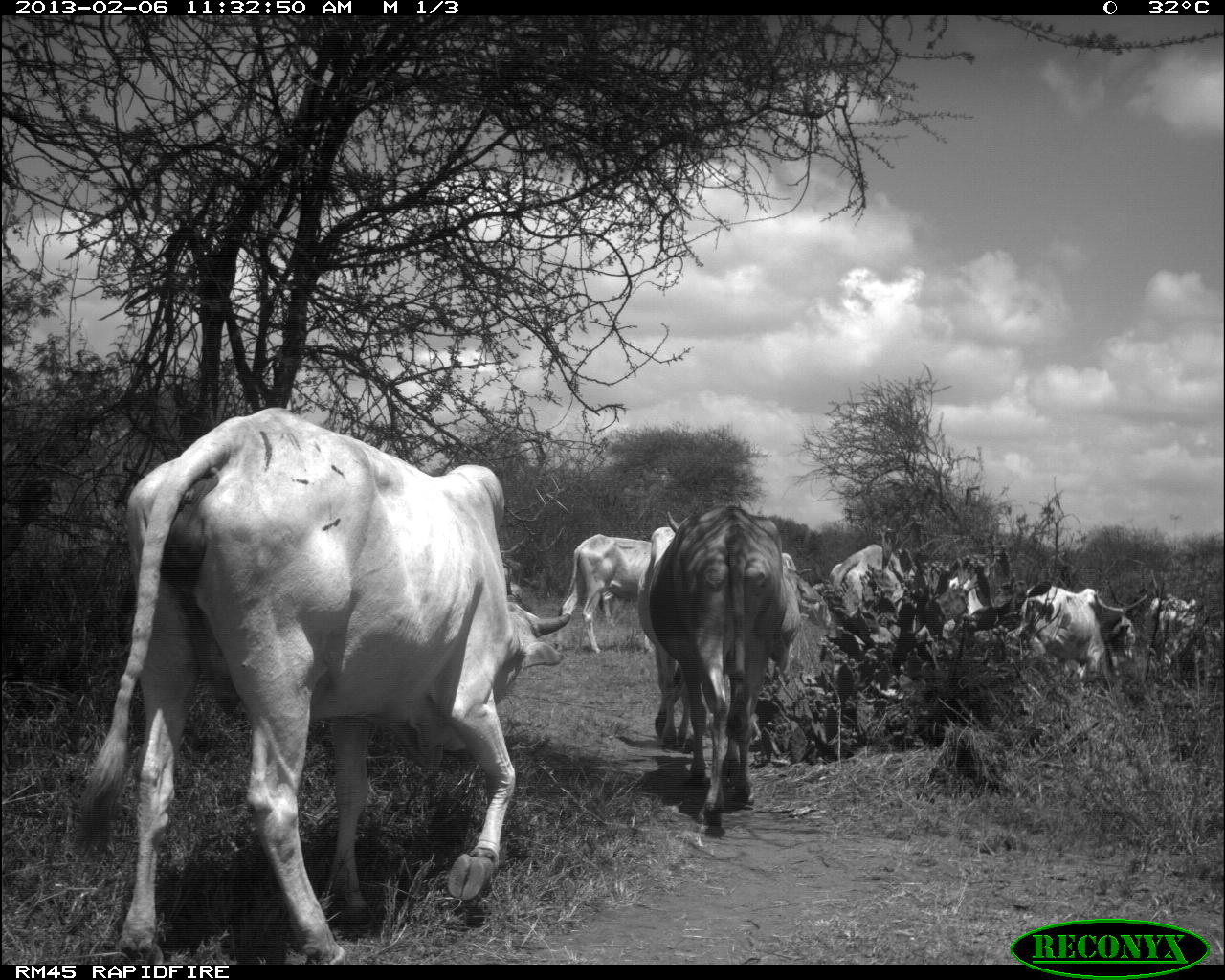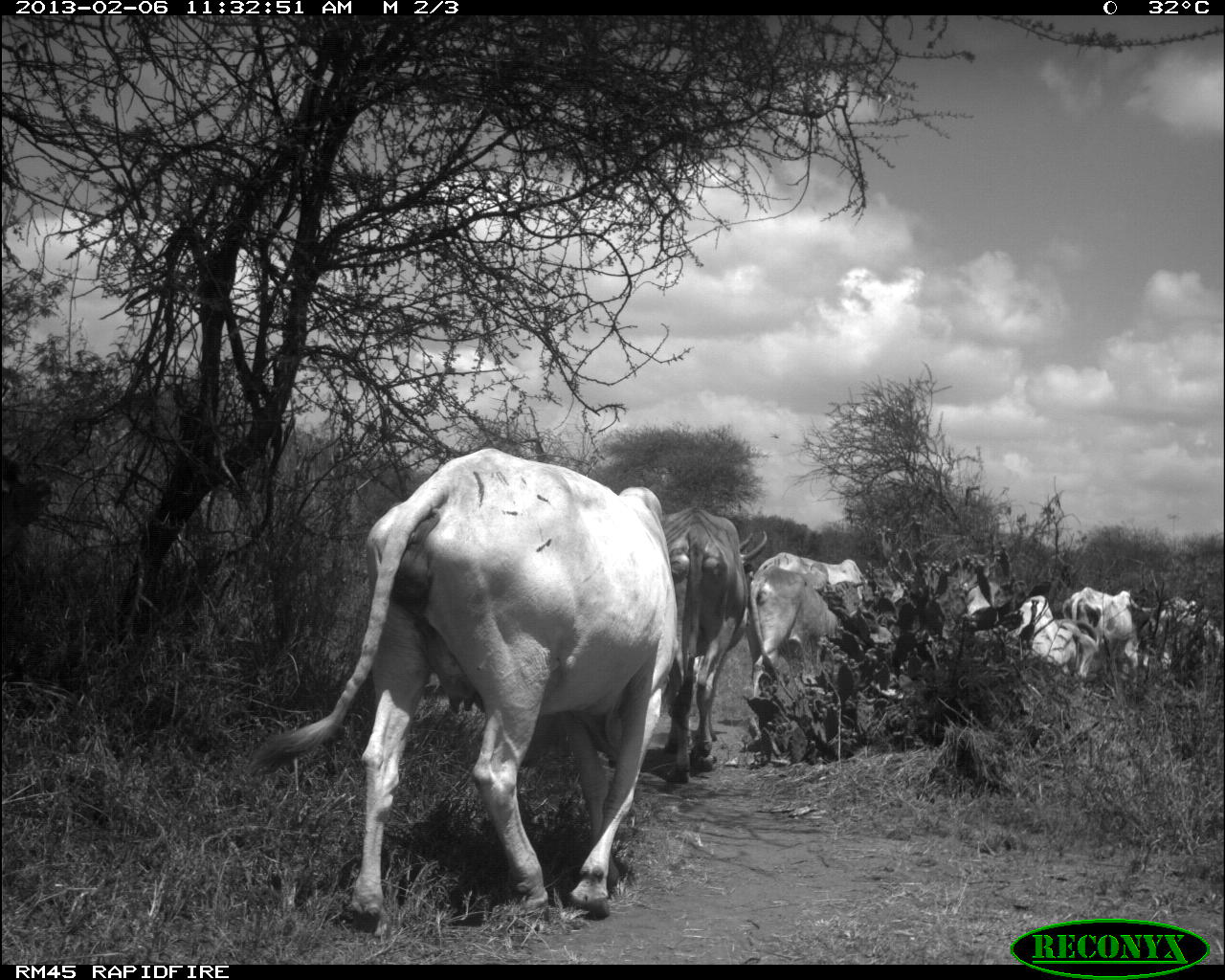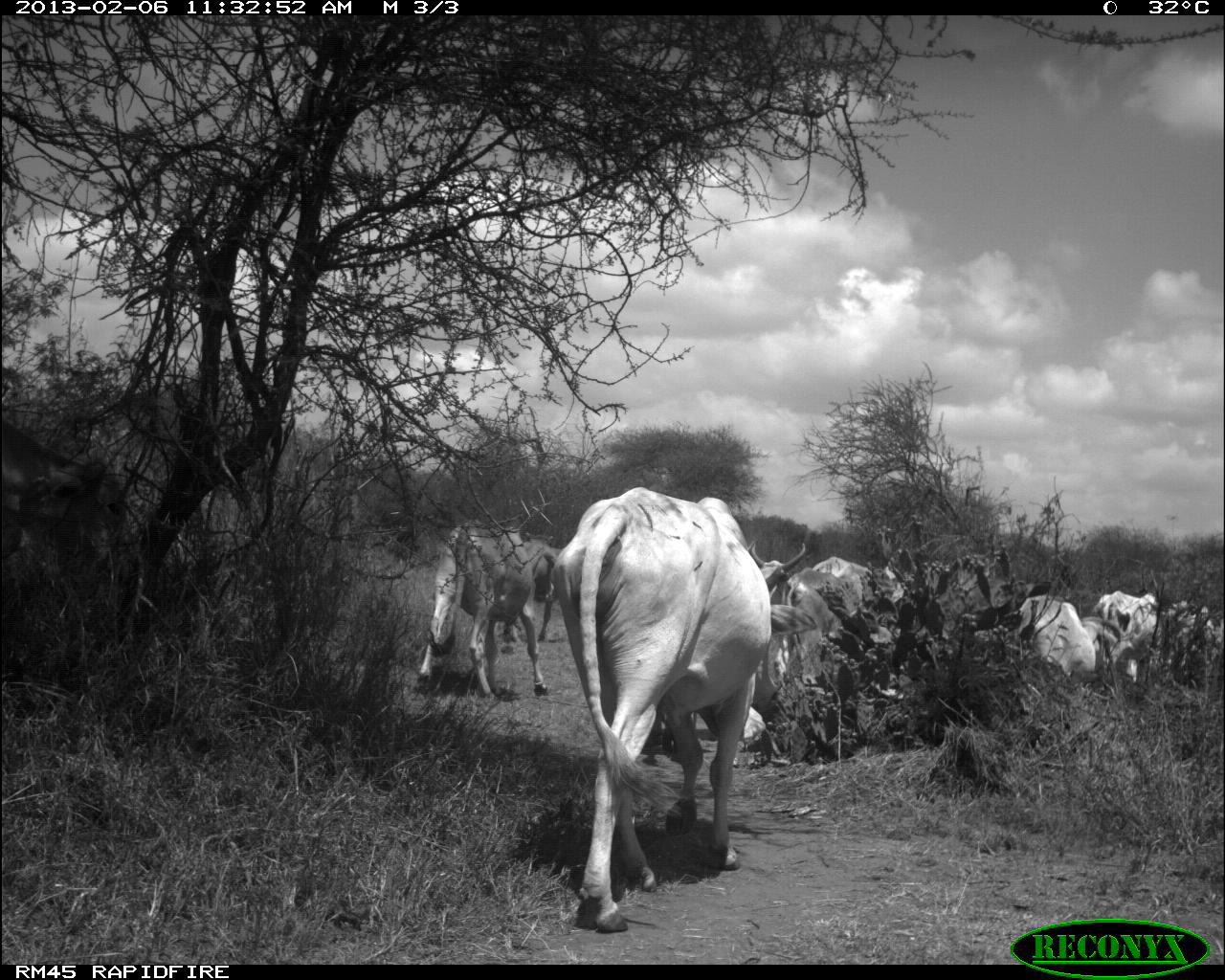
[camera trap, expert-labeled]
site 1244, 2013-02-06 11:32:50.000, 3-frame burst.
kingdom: Animalia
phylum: Chordata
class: Mammalia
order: Artiodactyla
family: Bovidae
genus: Bos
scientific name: Bos taurus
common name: domestic cattle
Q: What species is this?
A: Bos taurus (domestic cattle).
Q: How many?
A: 7.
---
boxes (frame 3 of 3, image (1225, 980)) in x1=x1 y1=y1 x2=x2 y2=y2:
bos taurus: x1=552 y1=485 x2=820 y2=933; x1=412 y1=517 x2=556 y2=702; x1=746 y1=537 x2=862 y2=744; x1=1009 y1=590 x2=1103 y2=694; x1=1090 y1=588 x2=1170 y2=687; x1=1163 y1=593 x2=1224 y2=690; x1=502 y1=583 x2=563 y2=653